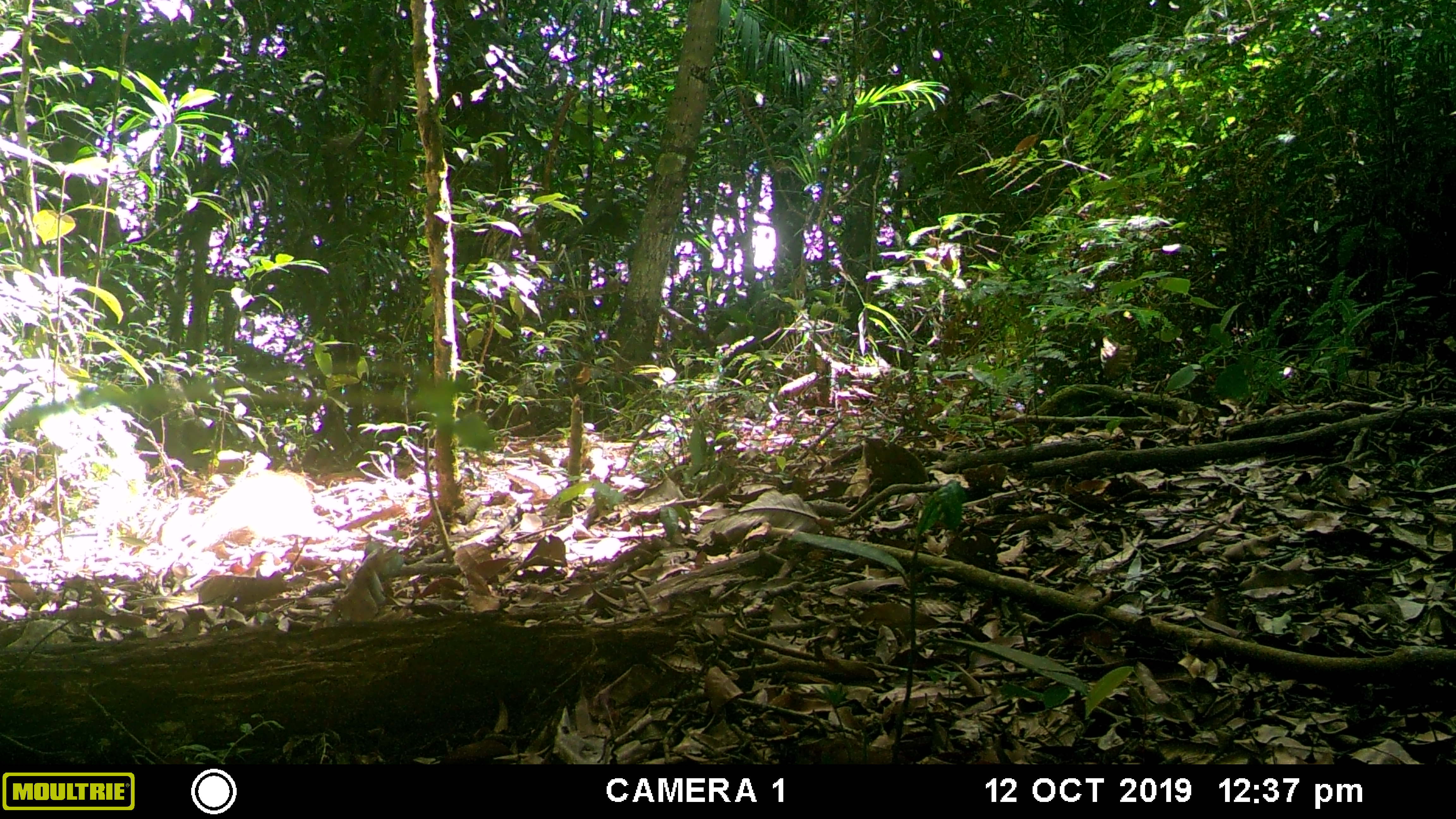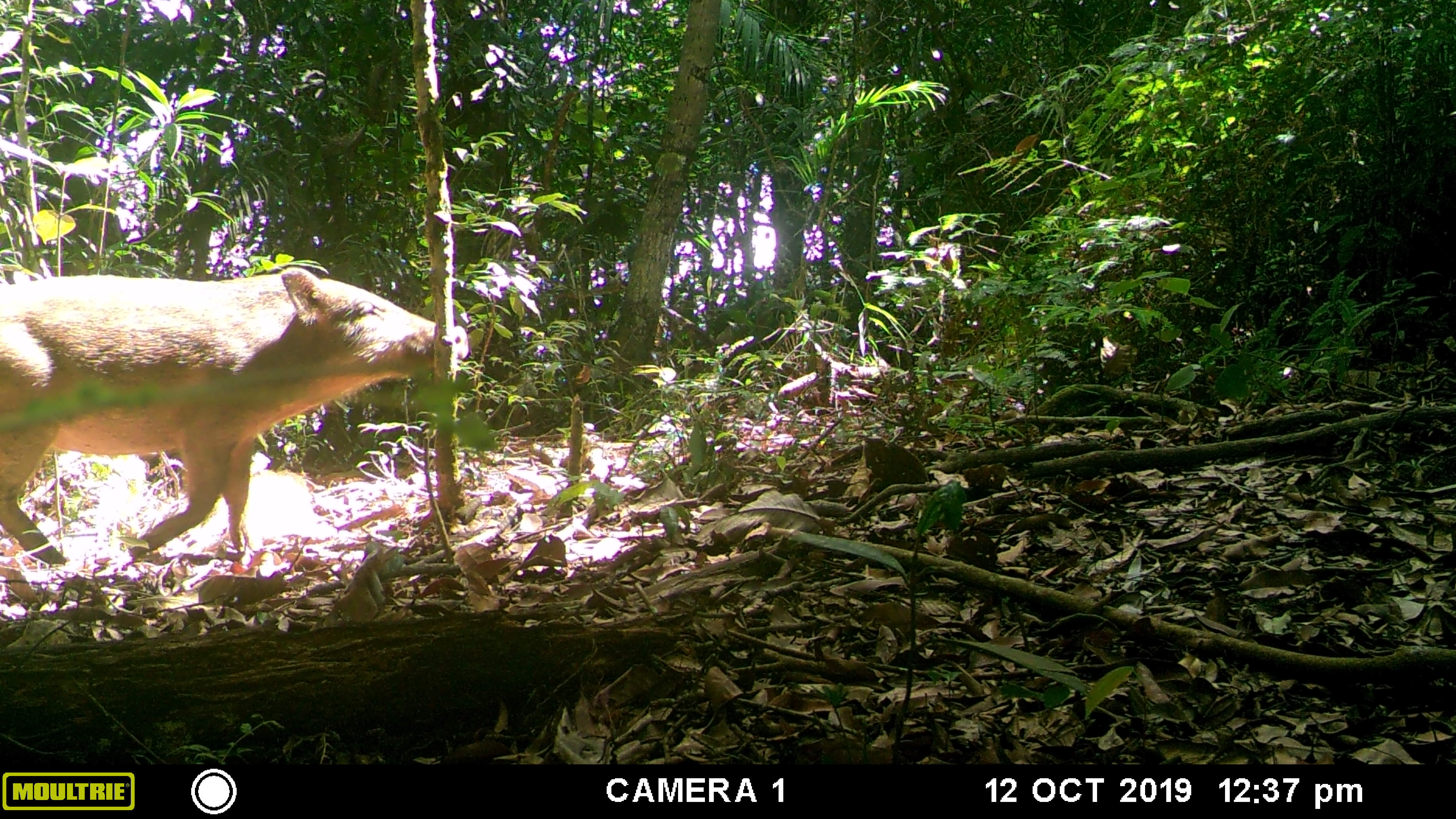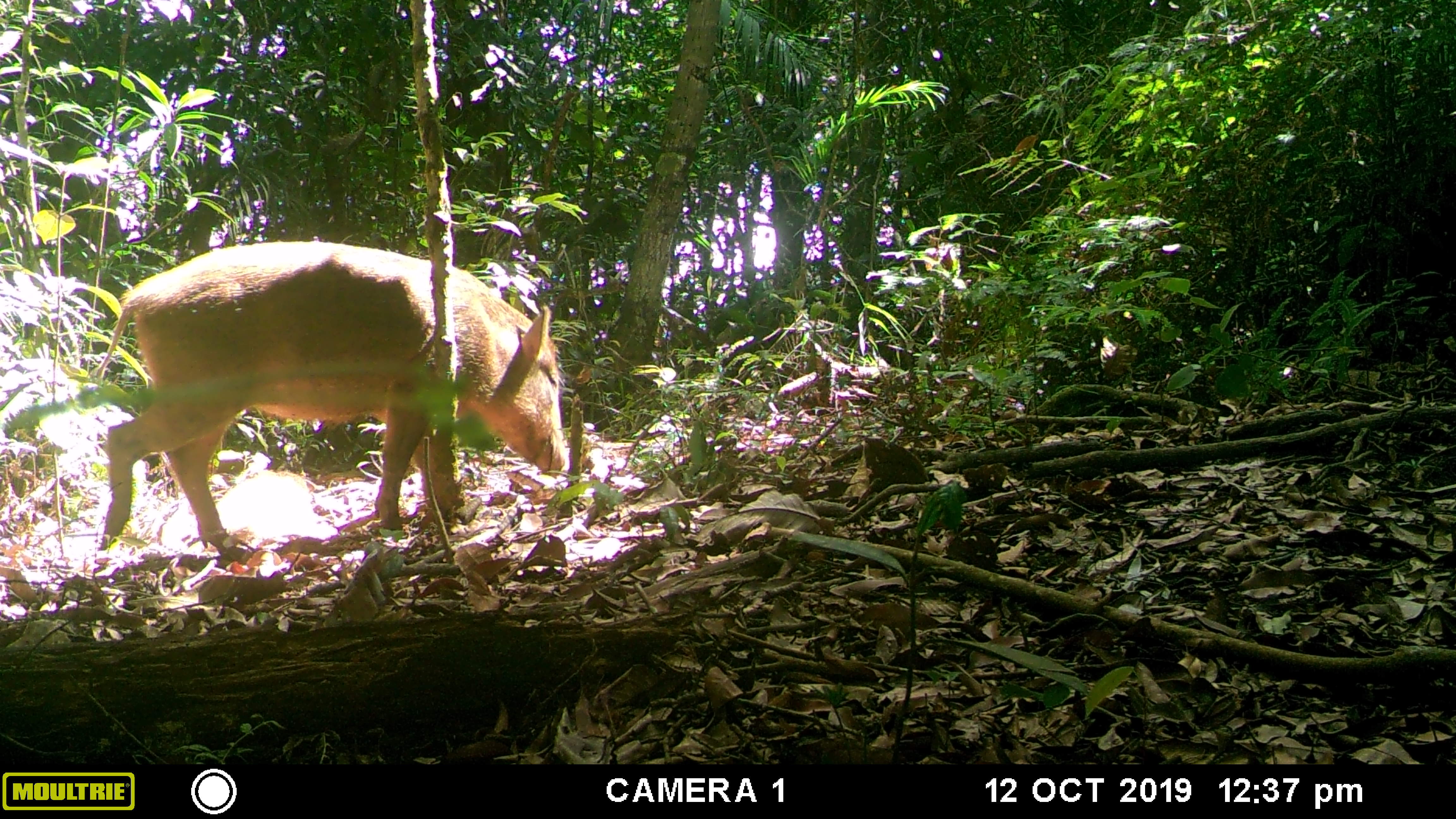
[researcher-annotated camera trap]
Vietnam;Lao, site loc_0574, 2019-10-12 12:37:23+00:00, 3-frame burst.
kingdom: Animalia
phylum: Chordata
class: Mammalia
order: Artiodactyla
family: Suidae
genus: Sus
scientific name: Sus scrofa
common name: eurasian wild pig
Eurasian wild pig (Sus scrofa). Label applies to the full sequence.